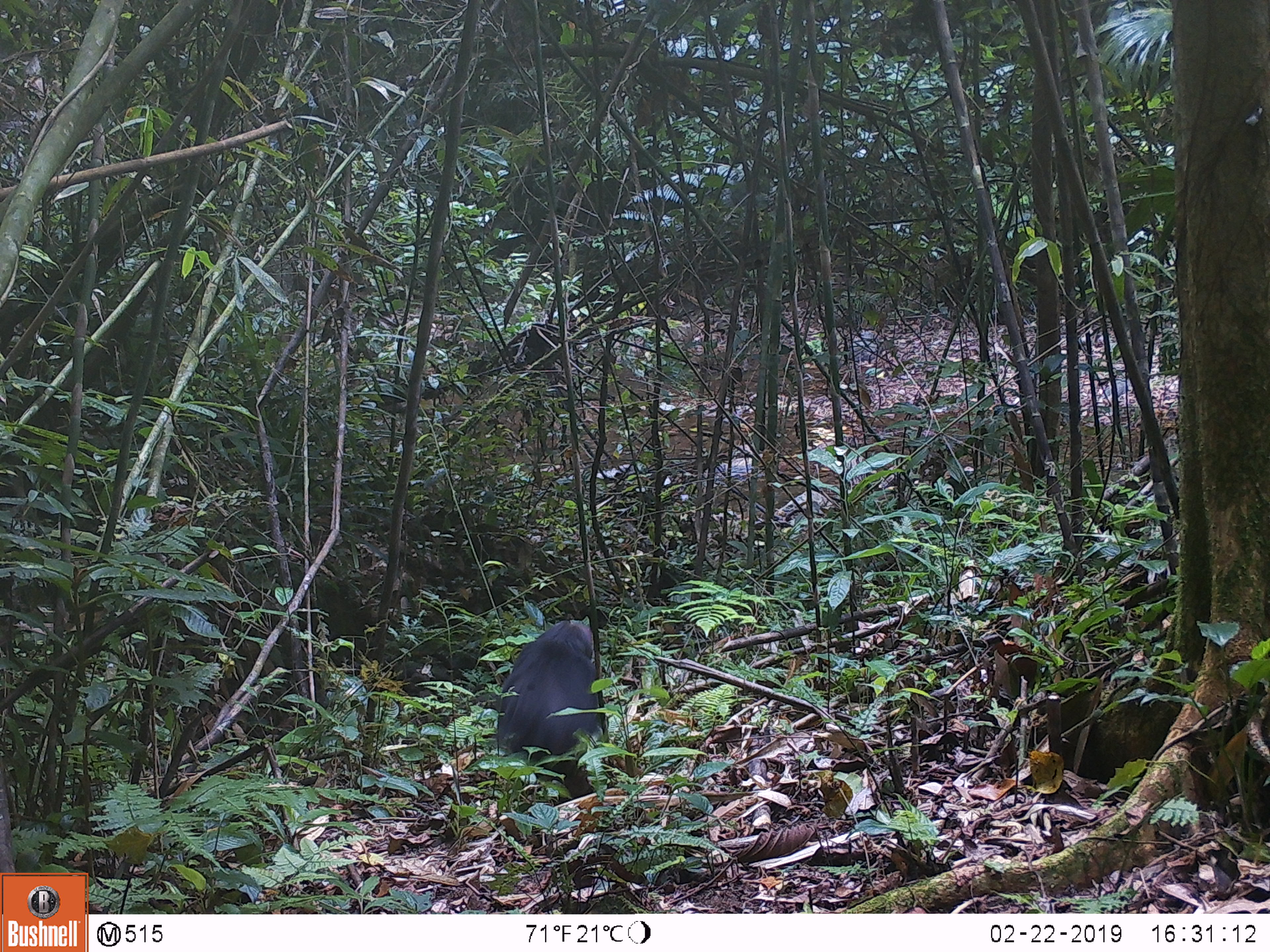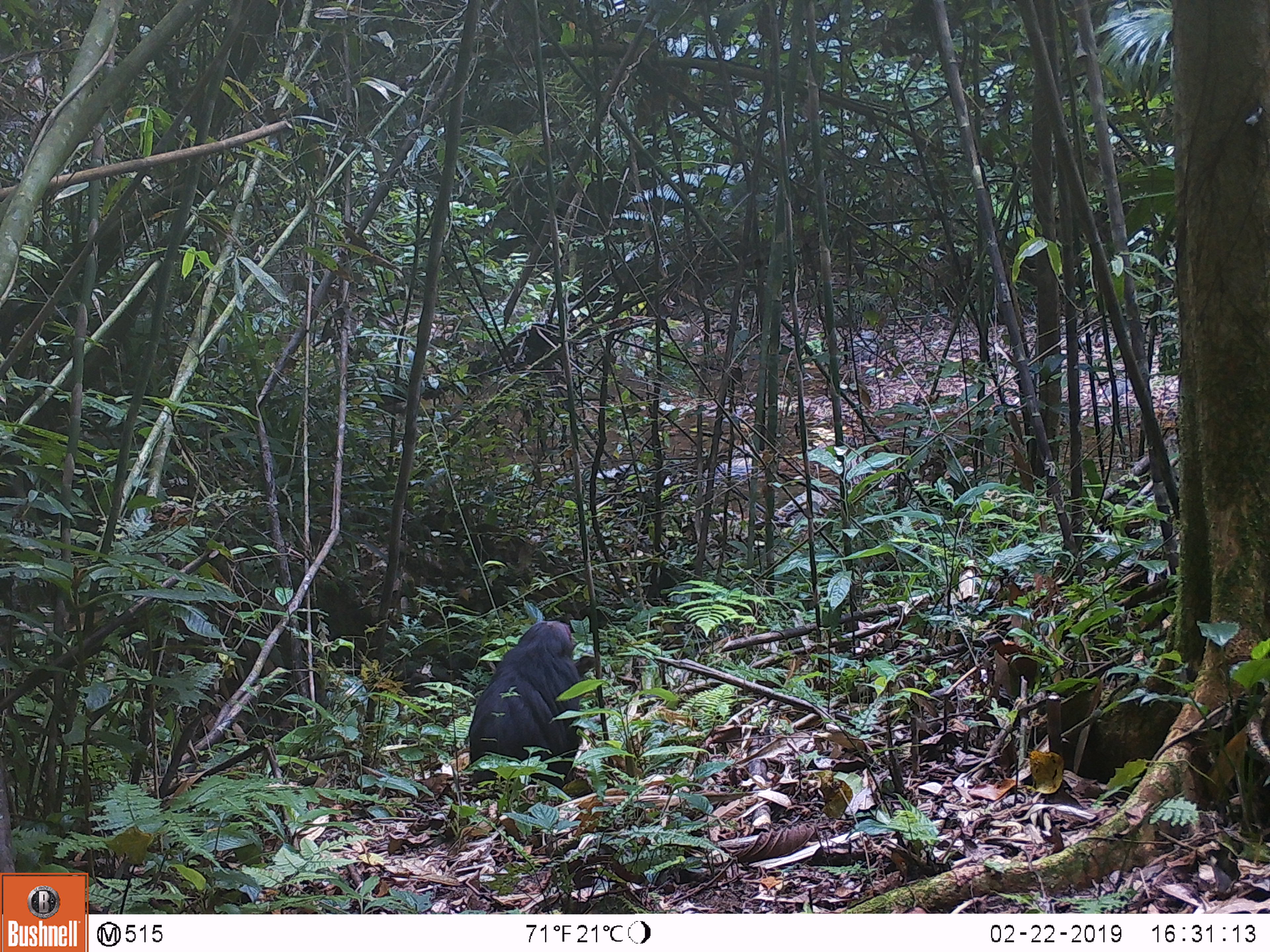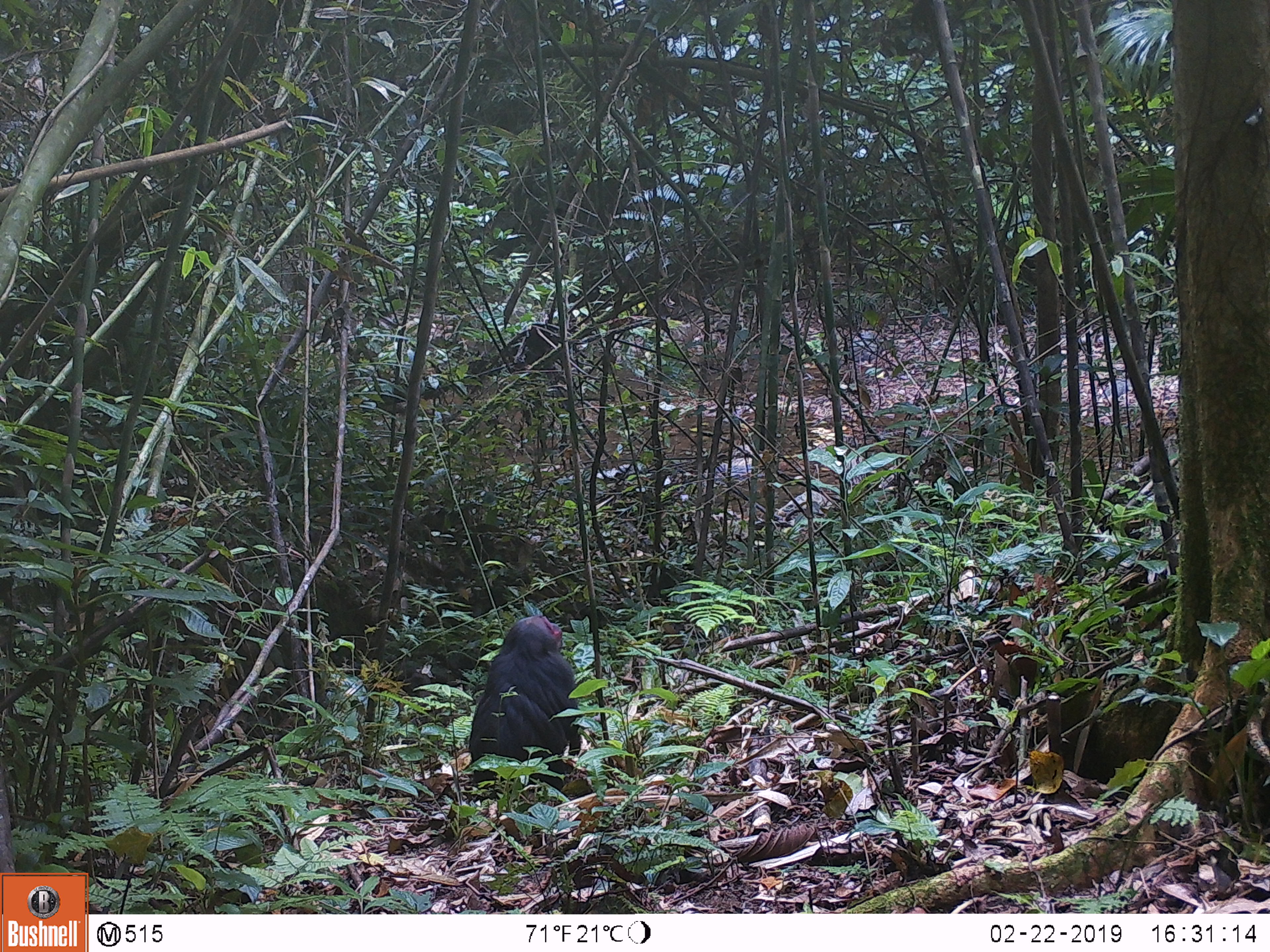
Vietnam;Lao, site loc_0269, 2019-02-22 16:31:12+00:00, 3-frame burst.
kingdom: Animalia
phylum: Chordata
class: Mammalia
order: Primates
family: Cercopithecidae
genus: Macaca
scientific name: Macaca arctoides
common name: stump-tailed macaque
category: stump tailed macaque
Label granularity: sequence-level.